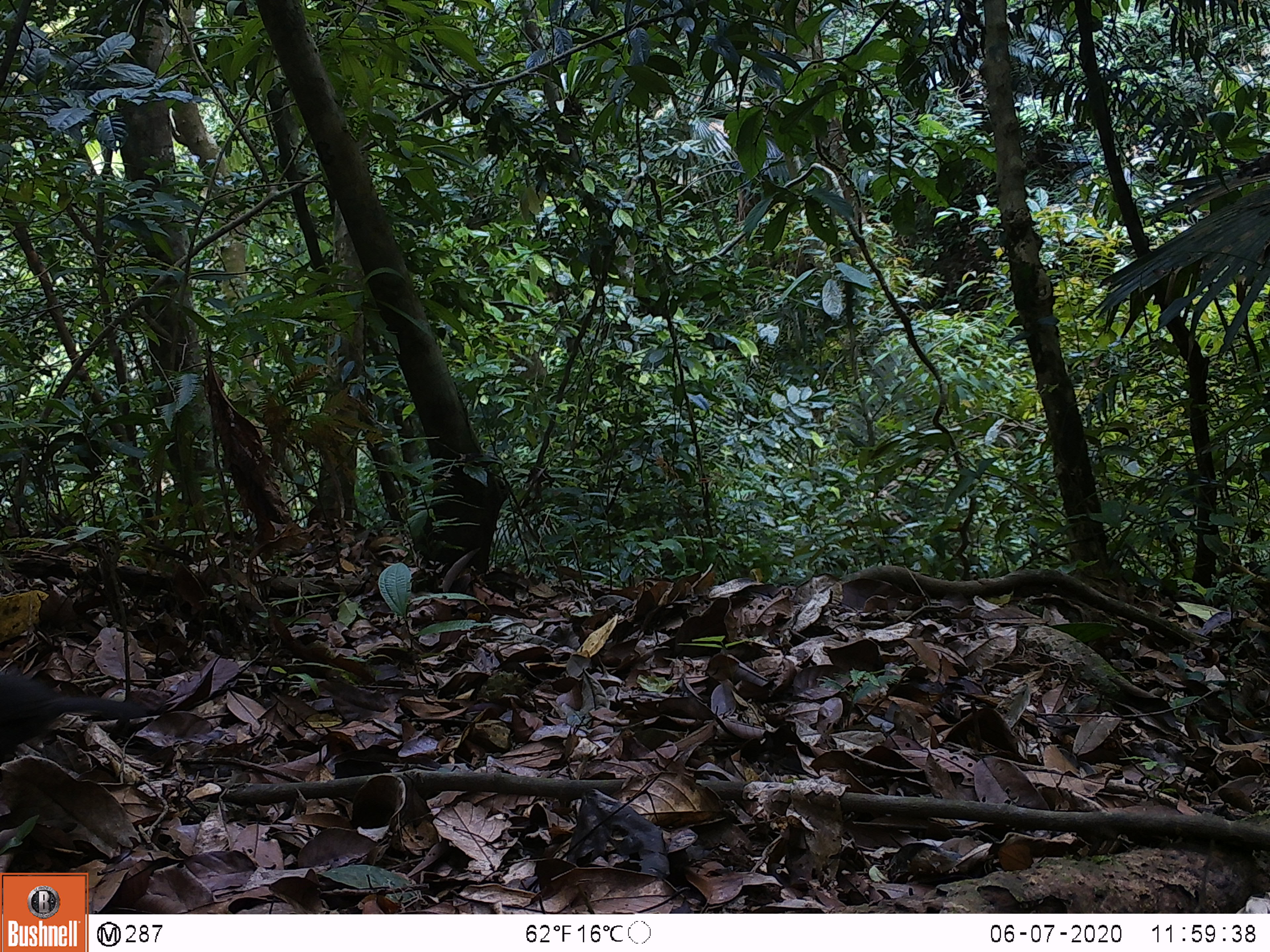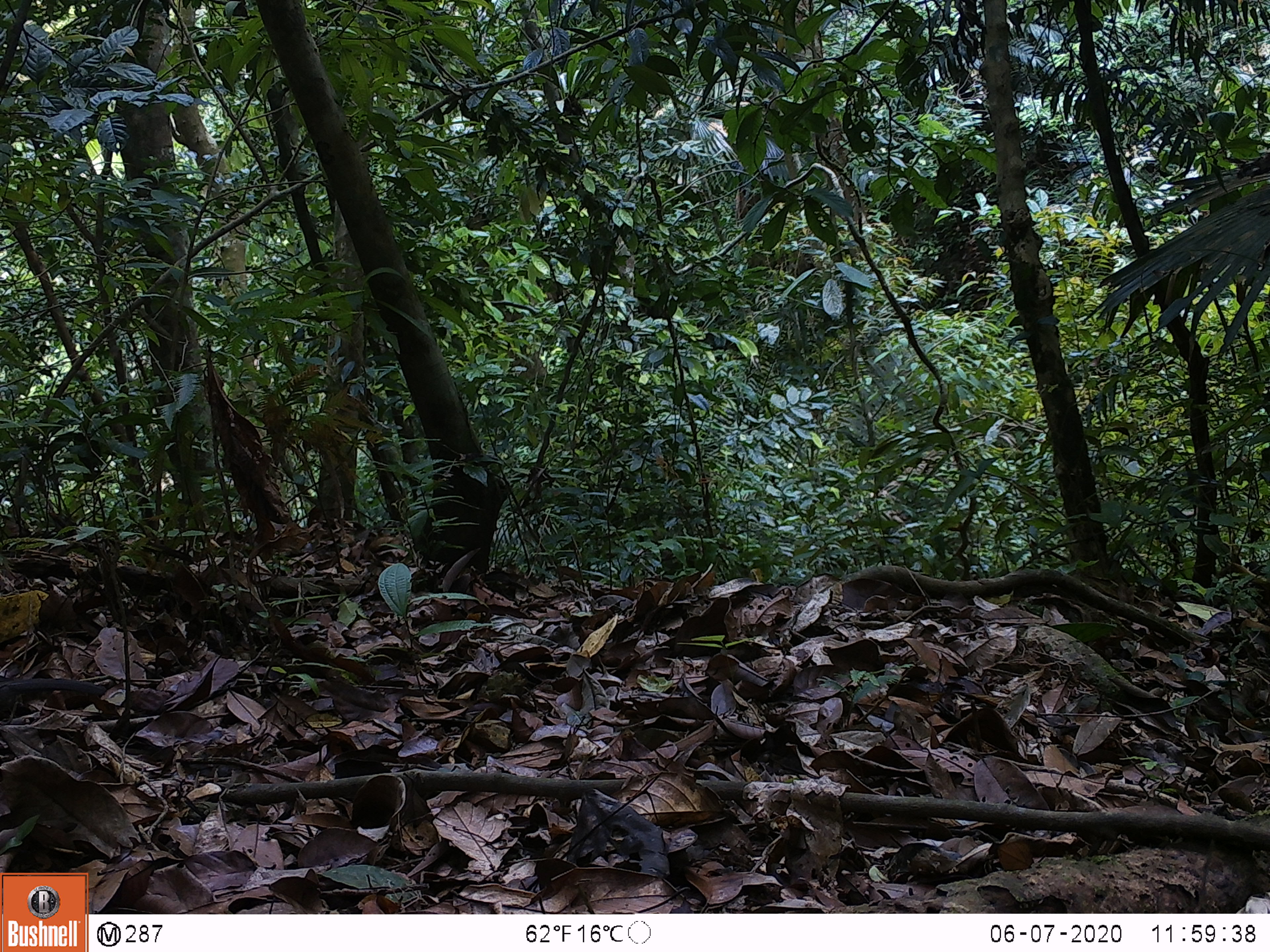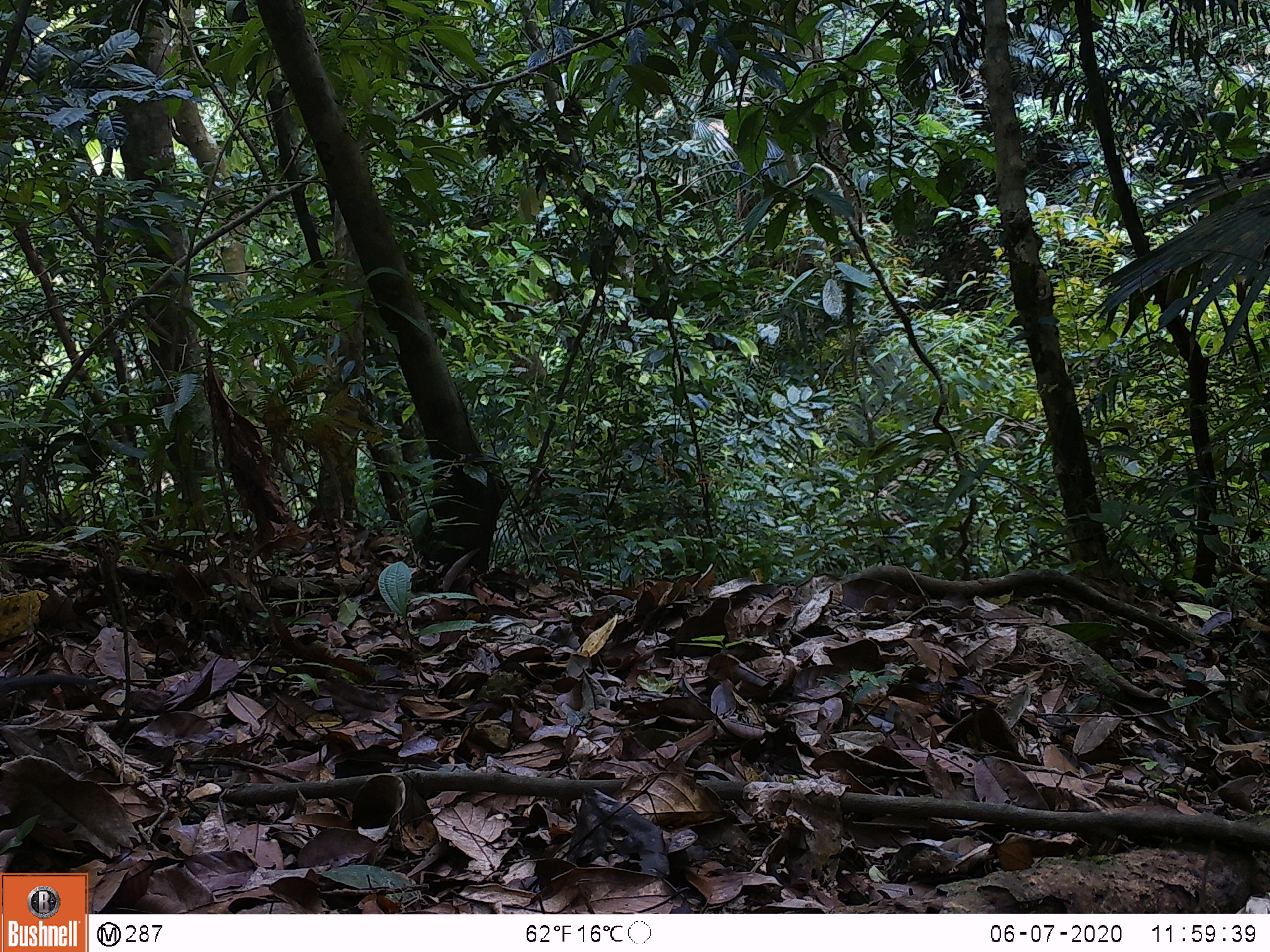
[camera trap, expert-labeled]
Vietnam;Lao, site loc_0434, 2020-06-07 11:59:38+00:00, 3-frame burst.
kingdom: Animalia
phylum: Chordata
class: Aves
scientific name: Aves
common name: bird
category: unidentified bird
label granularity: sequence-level